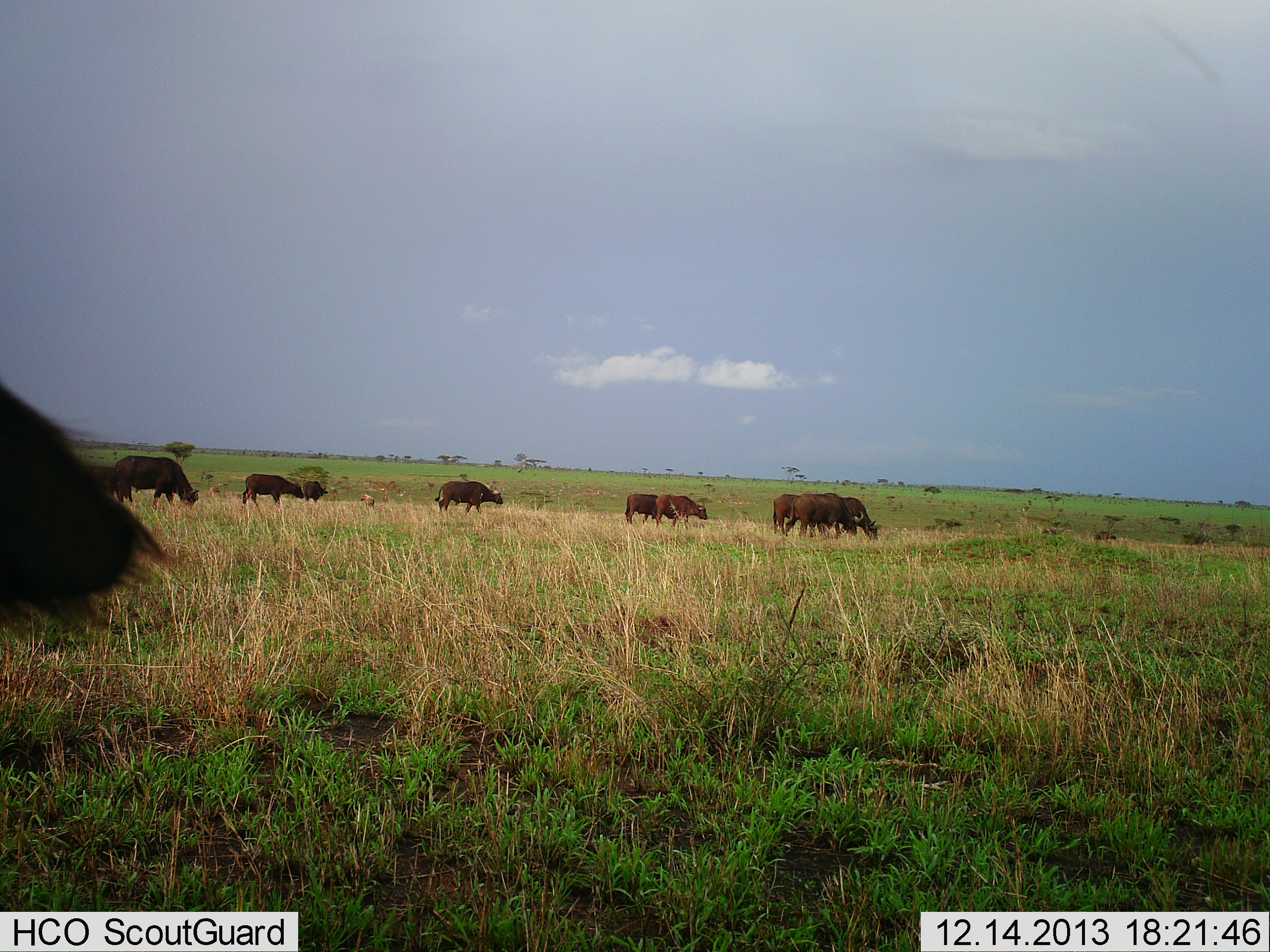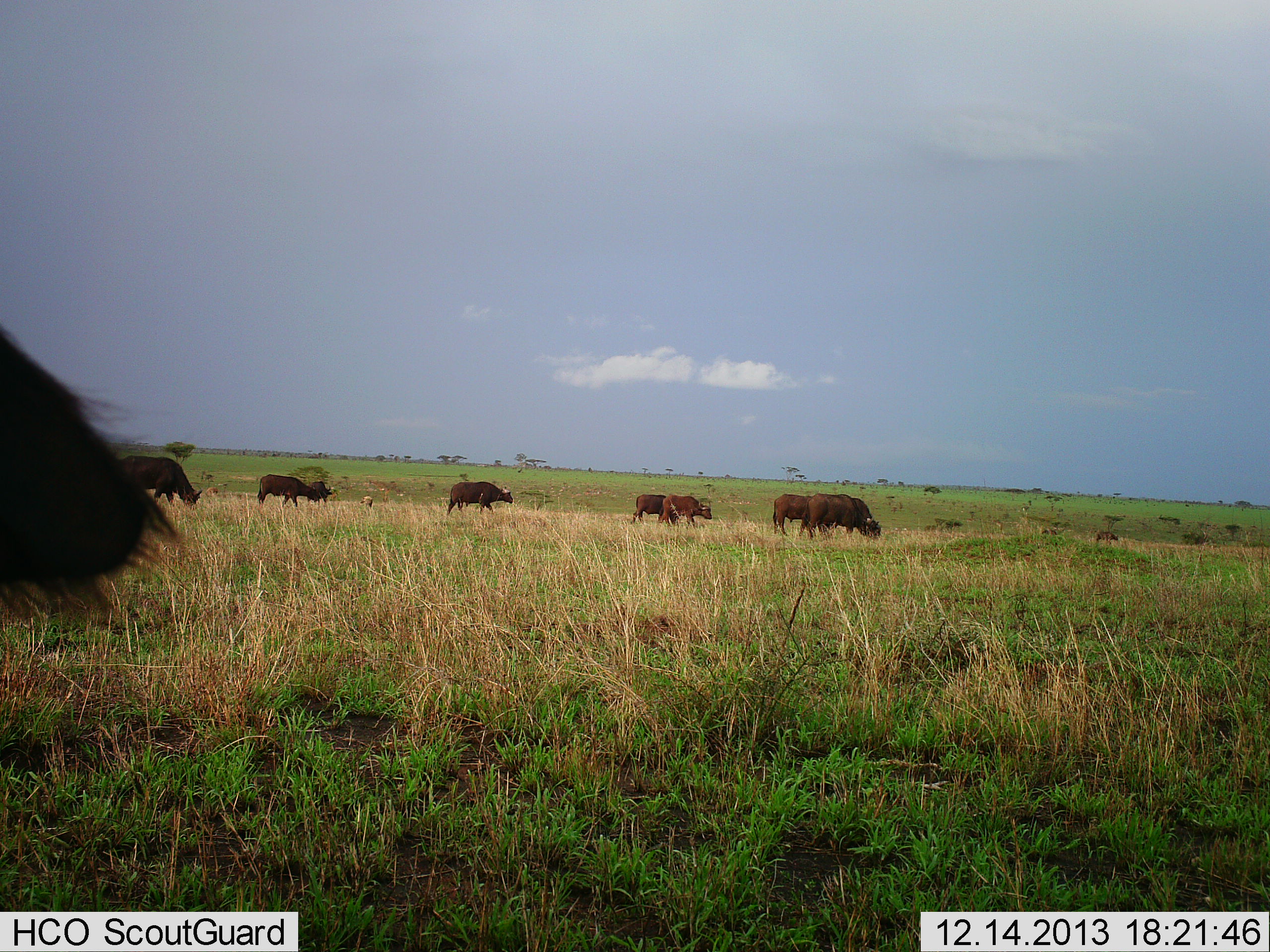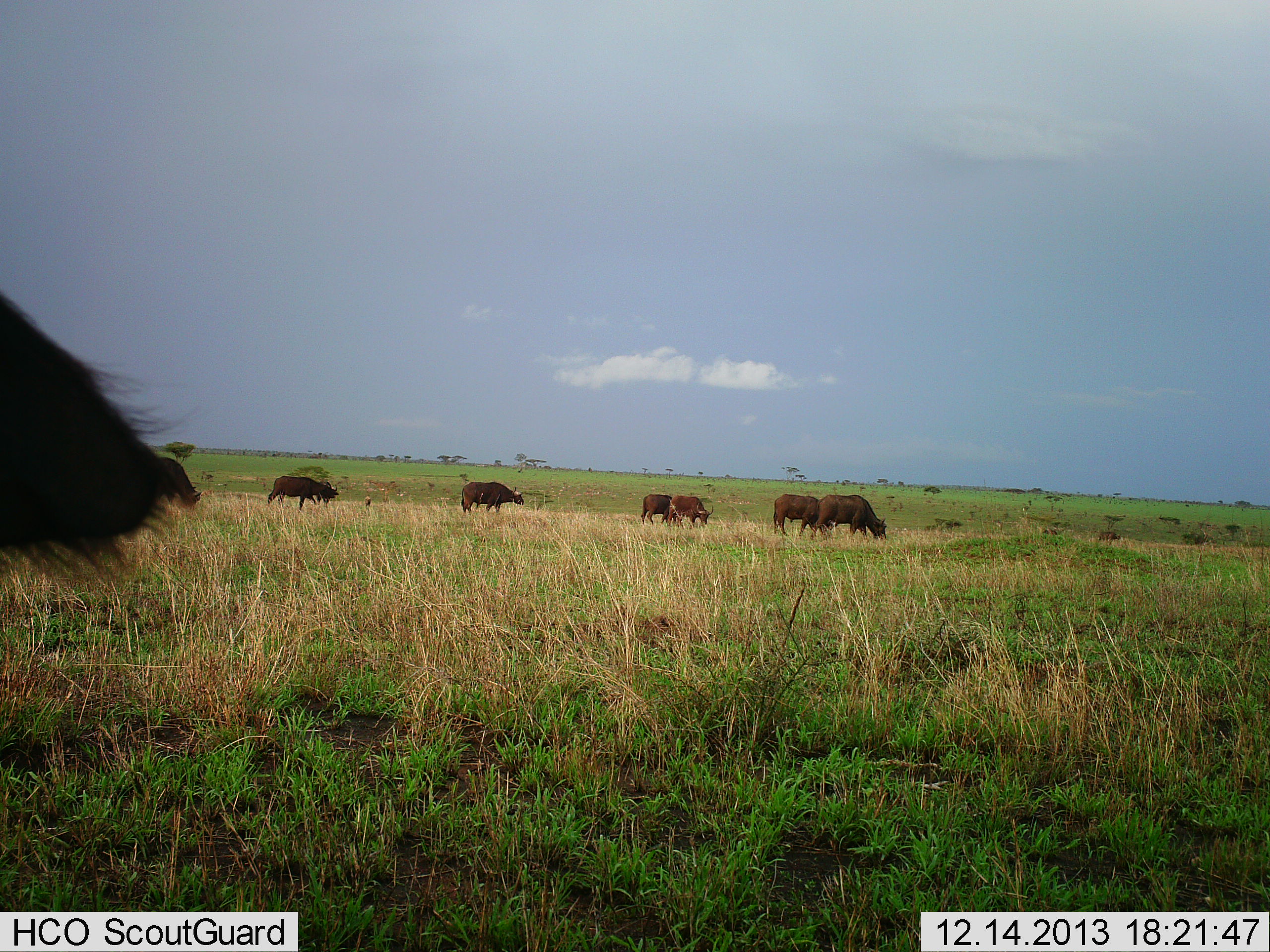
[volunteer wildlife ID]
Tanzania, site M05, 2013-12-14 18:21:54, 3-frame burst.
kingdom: Animalia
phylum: Chordata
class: Mammalia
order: Artiodactyla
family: Bovidae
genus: Syncerus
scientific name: Syncerus caffer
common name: cape buffalo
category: buffalo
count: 9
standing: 55%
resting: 0%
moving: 91%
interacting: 9%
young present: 18%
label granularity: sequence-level